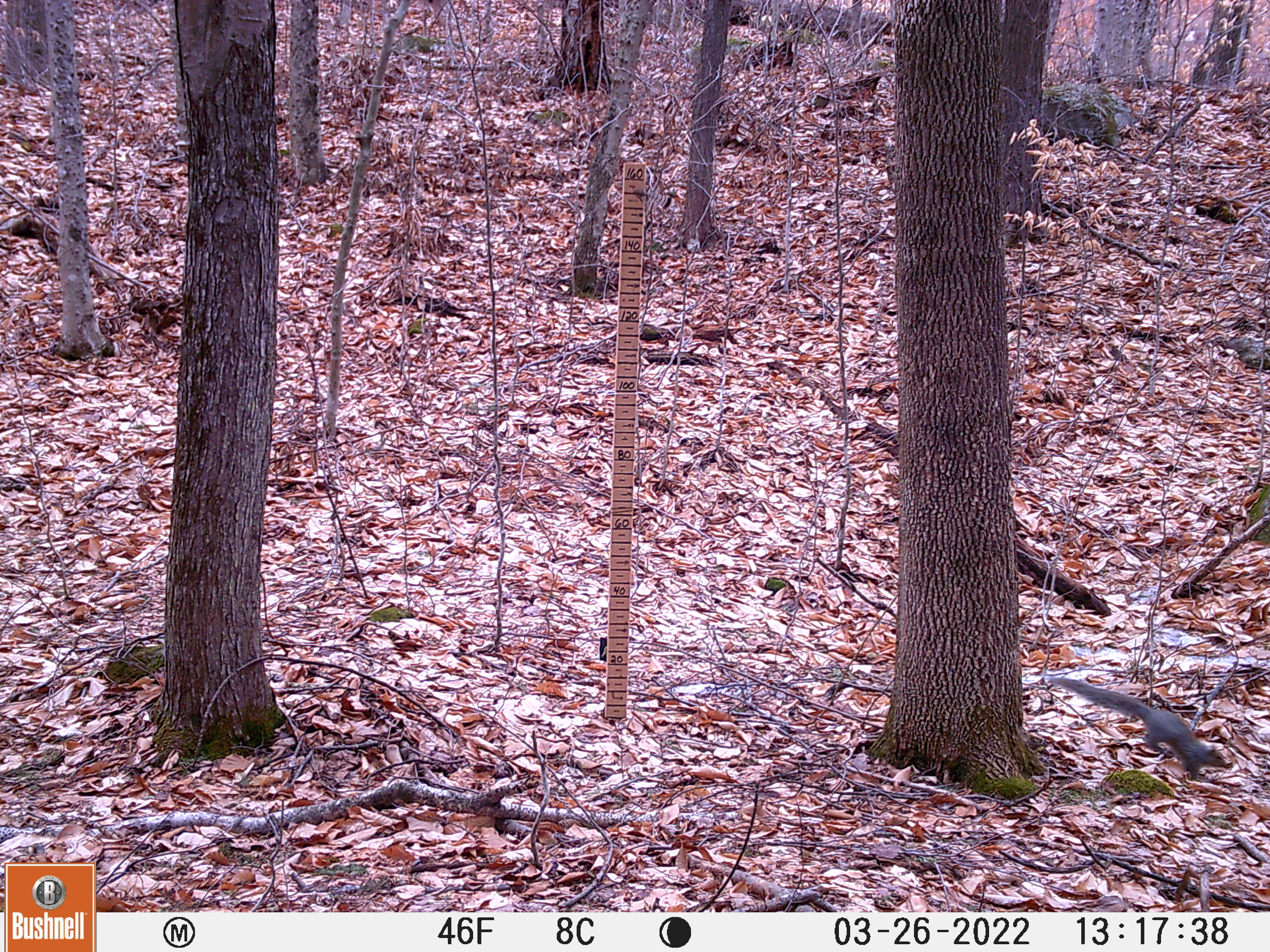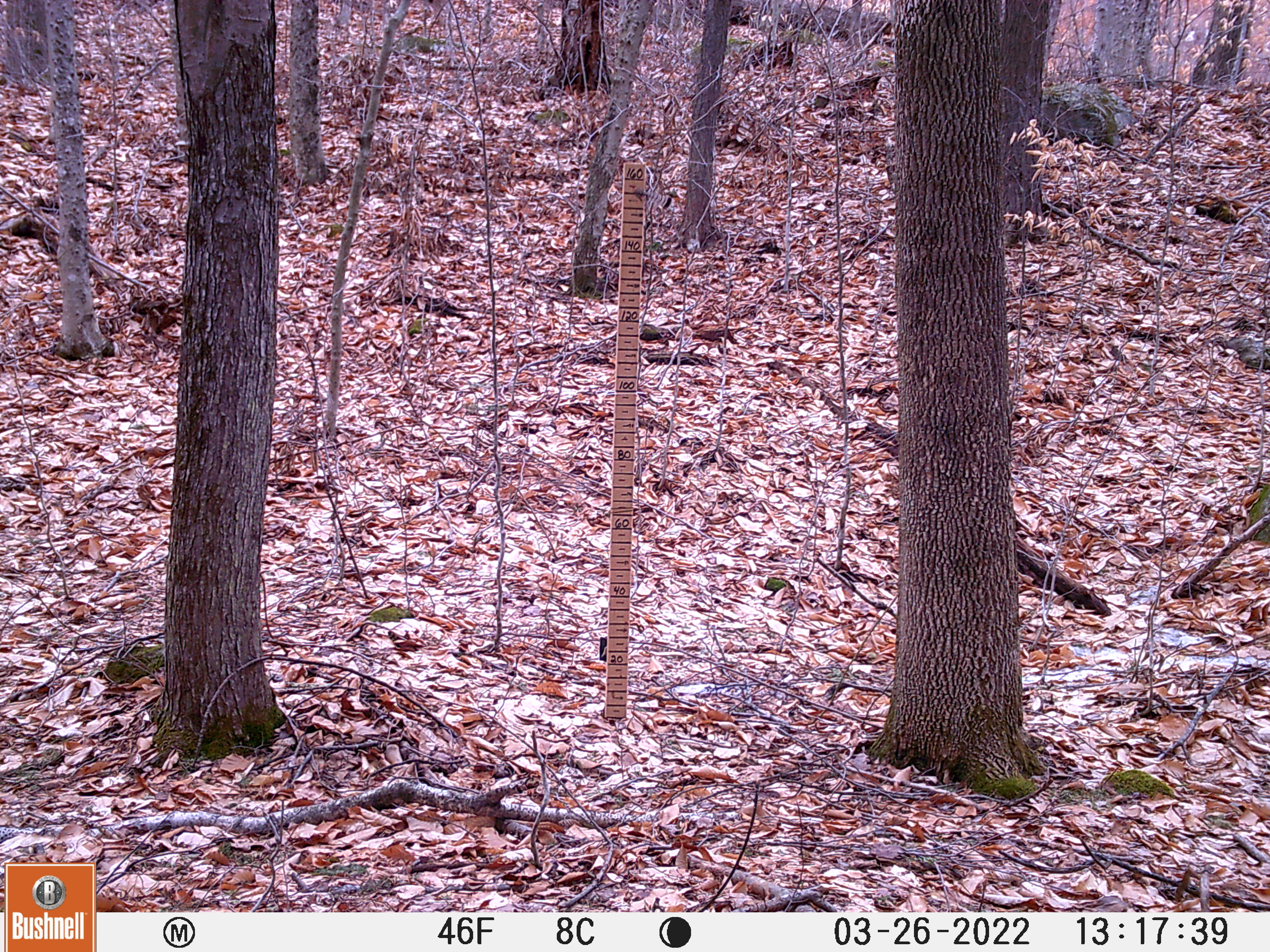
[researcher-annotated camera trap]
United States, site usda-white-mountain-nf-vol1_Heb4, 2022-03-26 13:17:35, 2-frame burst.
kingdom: Animalia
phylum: Chordata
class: Mammalia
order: Rodentia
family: Sciuridae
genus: Sciurus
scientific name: Sciurus carolinensis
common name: gray squirrel